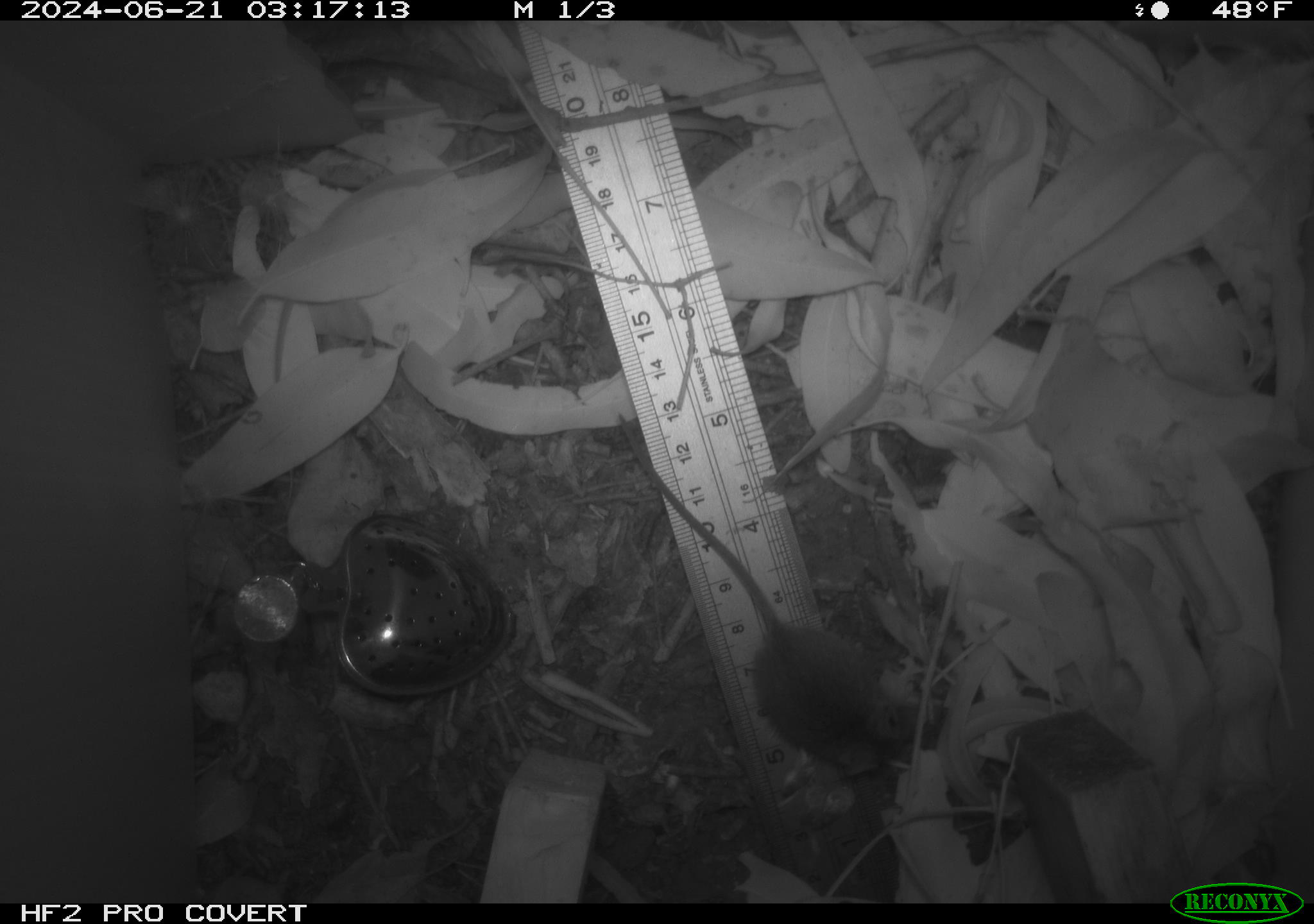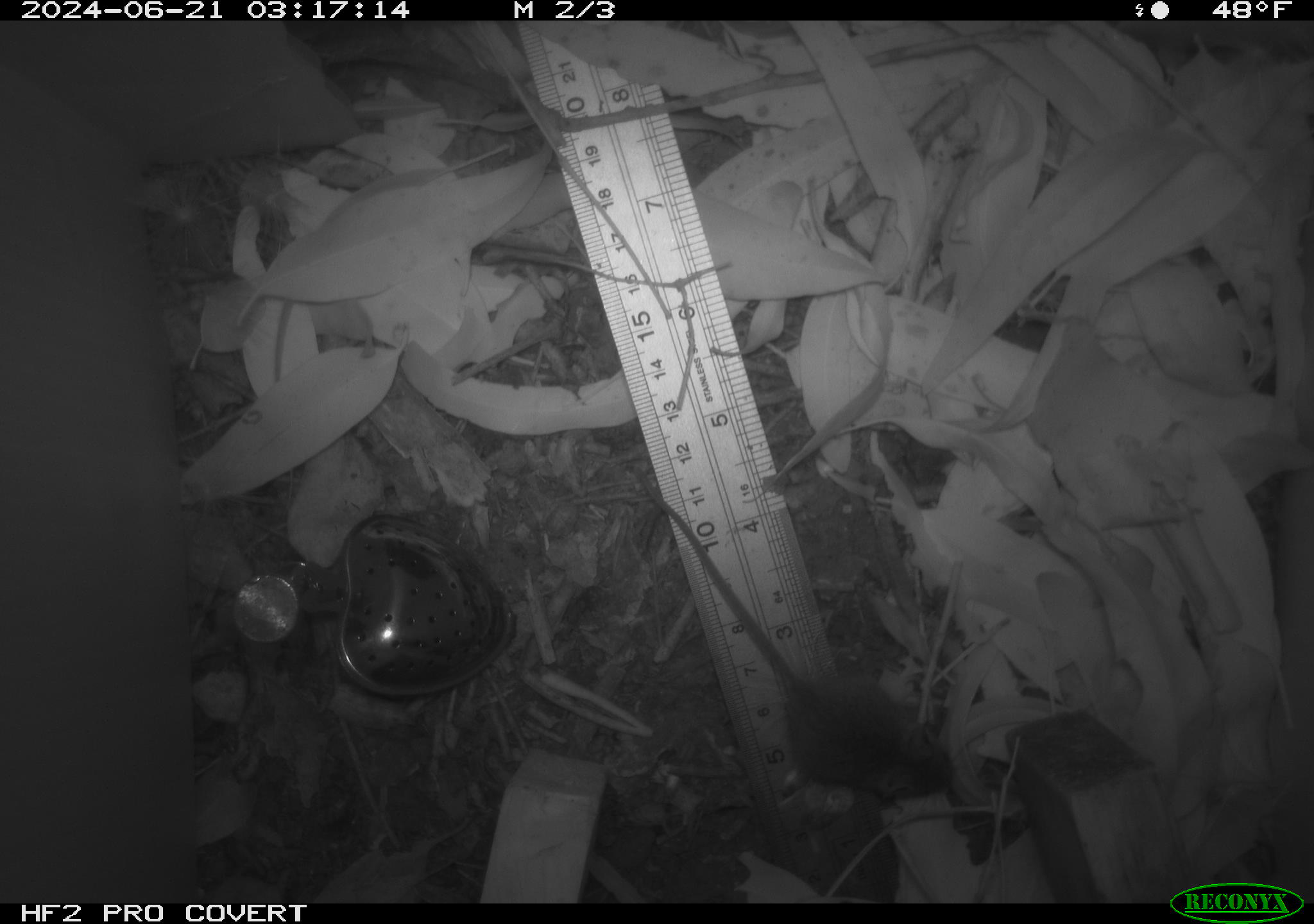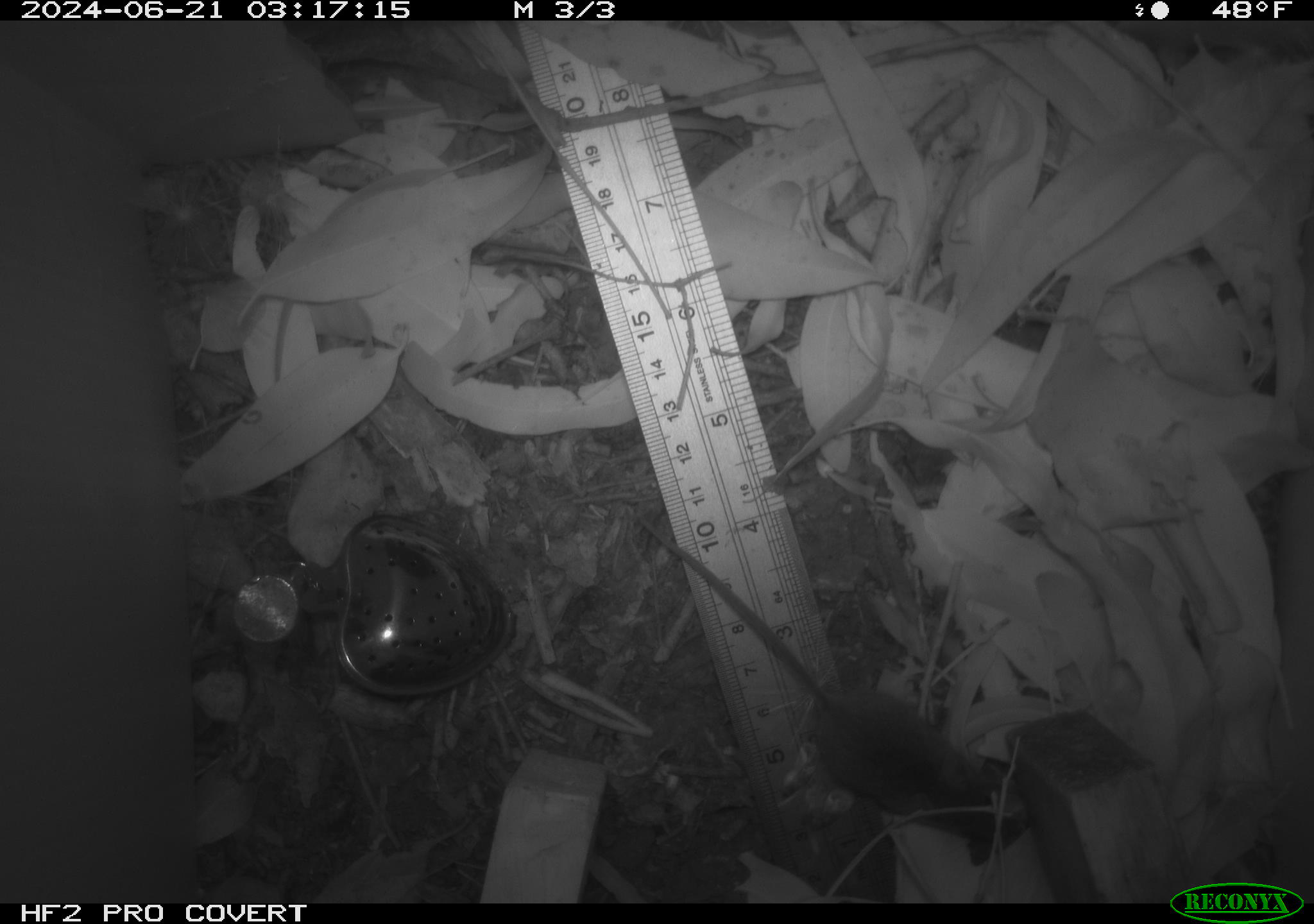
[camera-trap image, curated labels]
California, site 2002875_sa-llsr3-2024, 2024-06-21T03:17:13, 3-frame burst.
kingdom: Animalia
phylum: Chordata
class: Mammalia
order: Rodentia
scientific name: Rodentia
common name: mouse species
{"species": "mouse species (Rodentia)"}